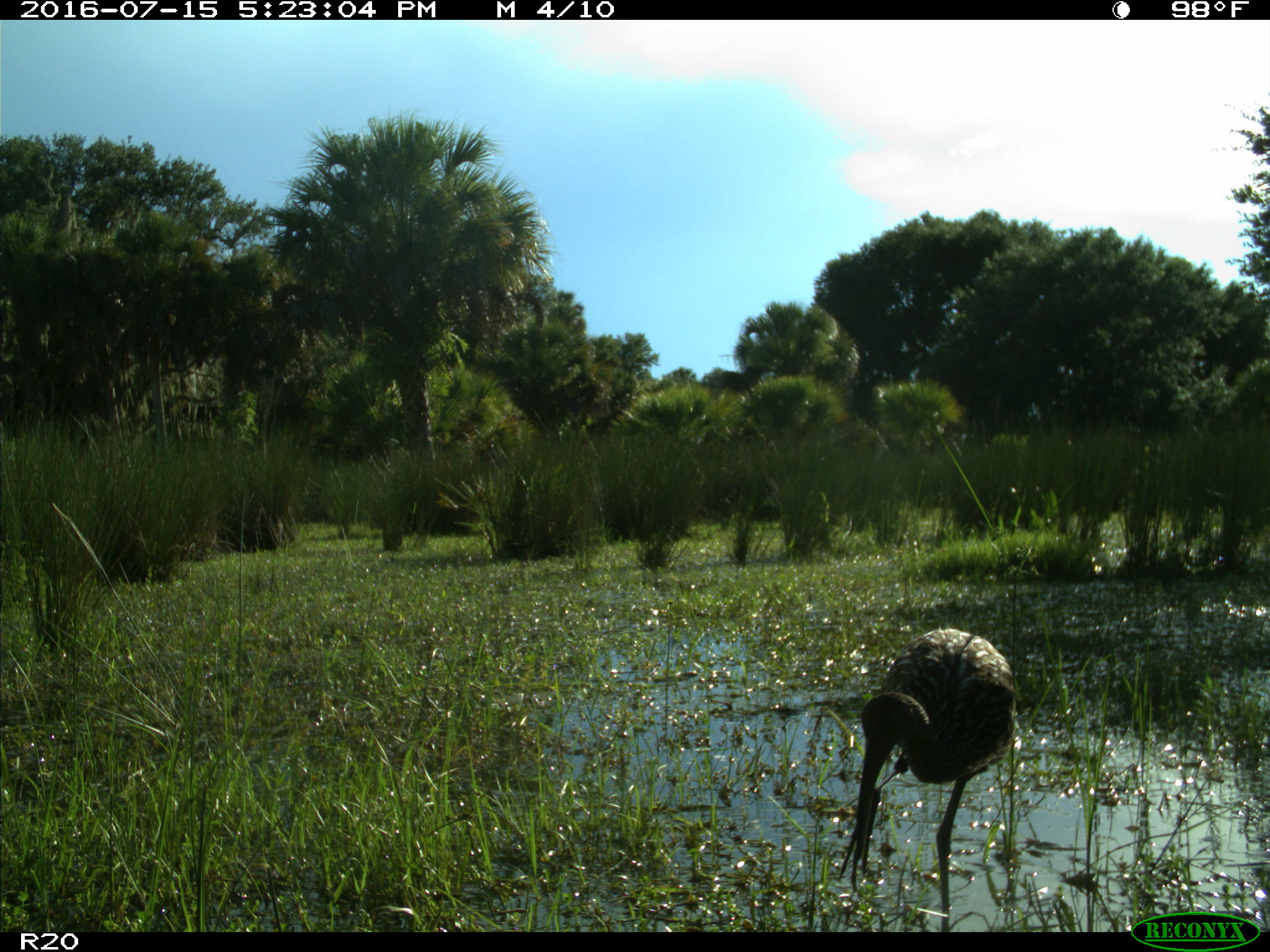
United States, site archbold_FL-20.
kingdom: Animalia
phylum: Chordata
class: Aves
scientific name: Aves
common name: birds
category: unidentified bird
Unidentified bird (birds) (Aves).